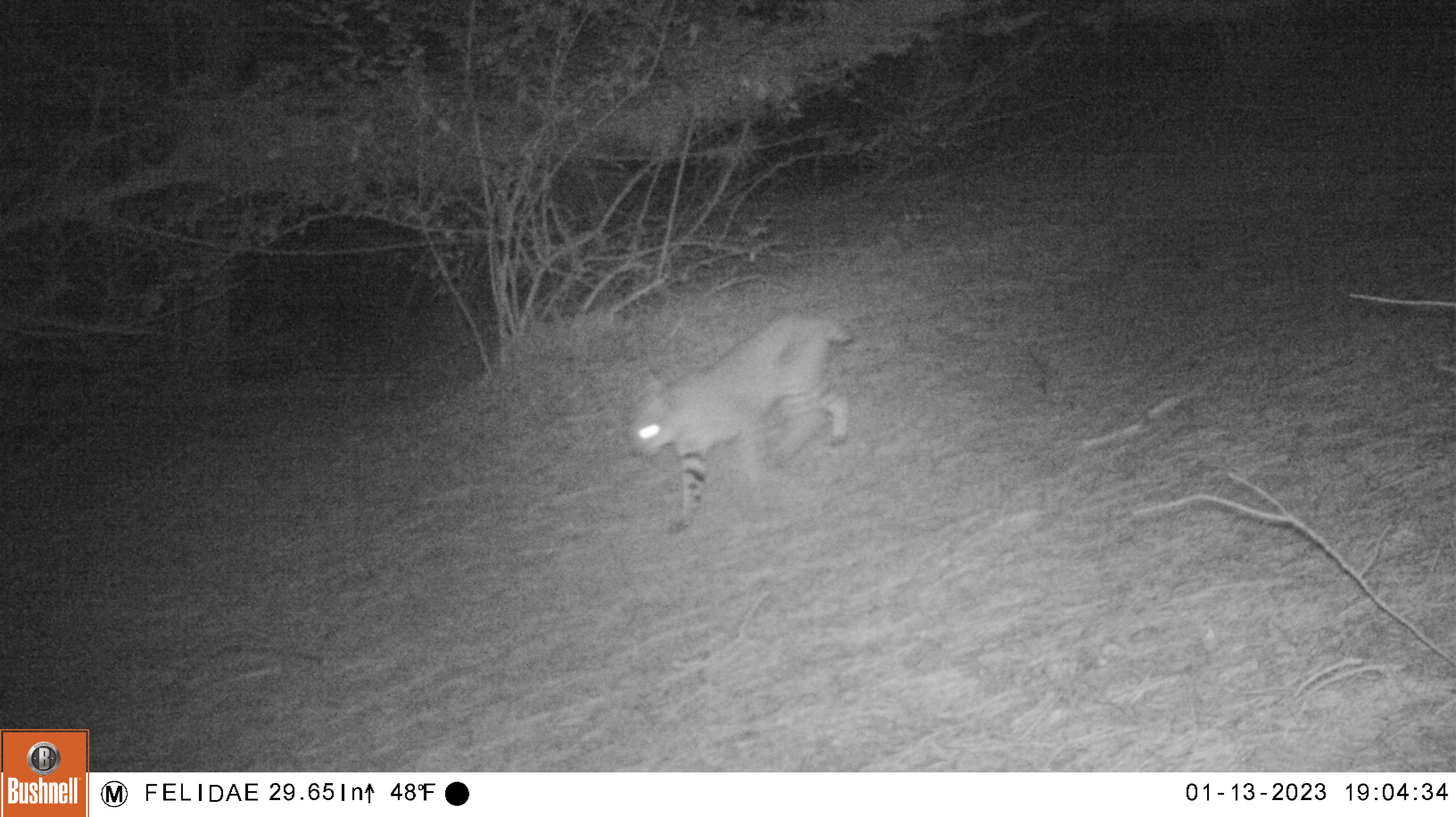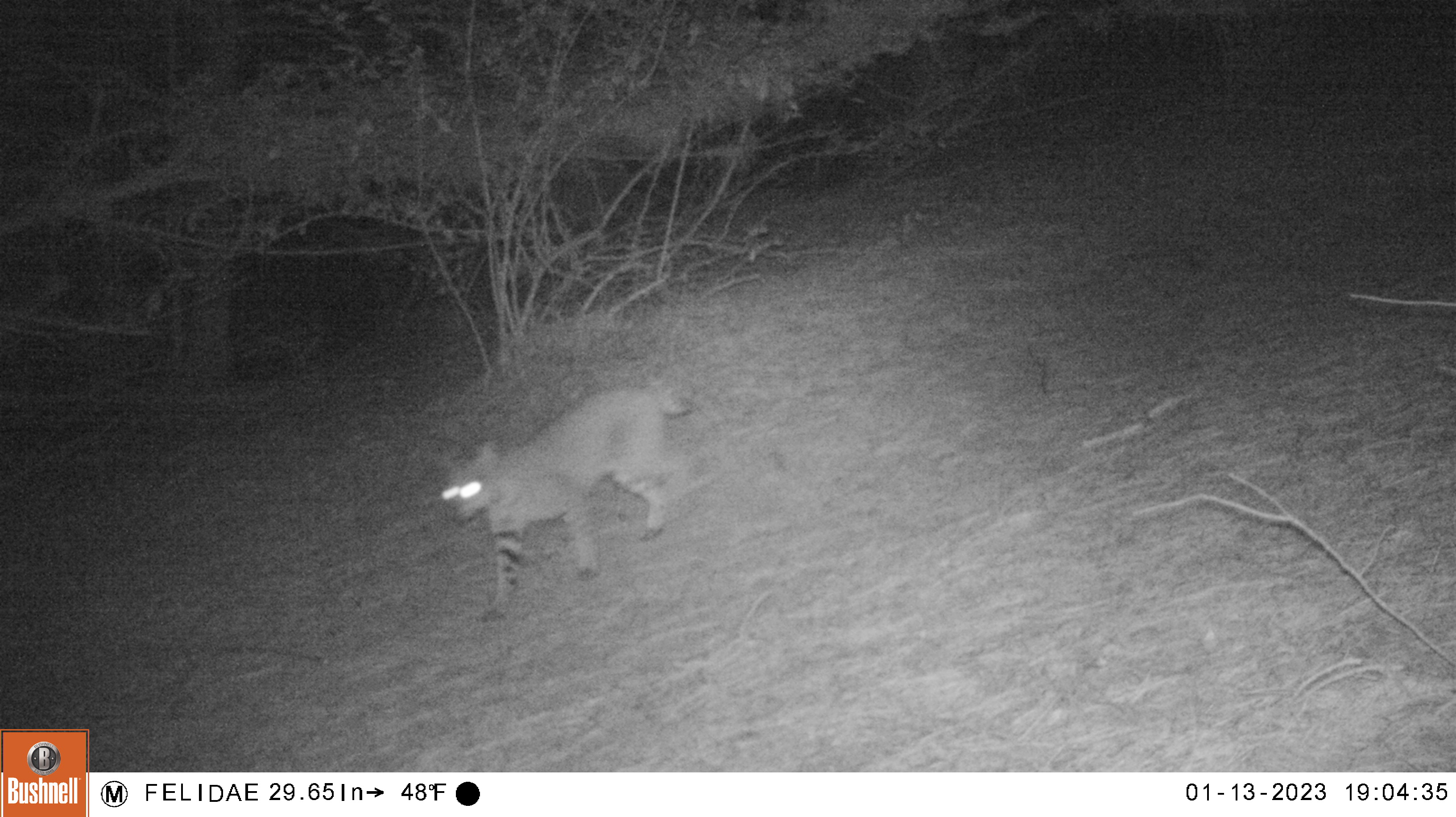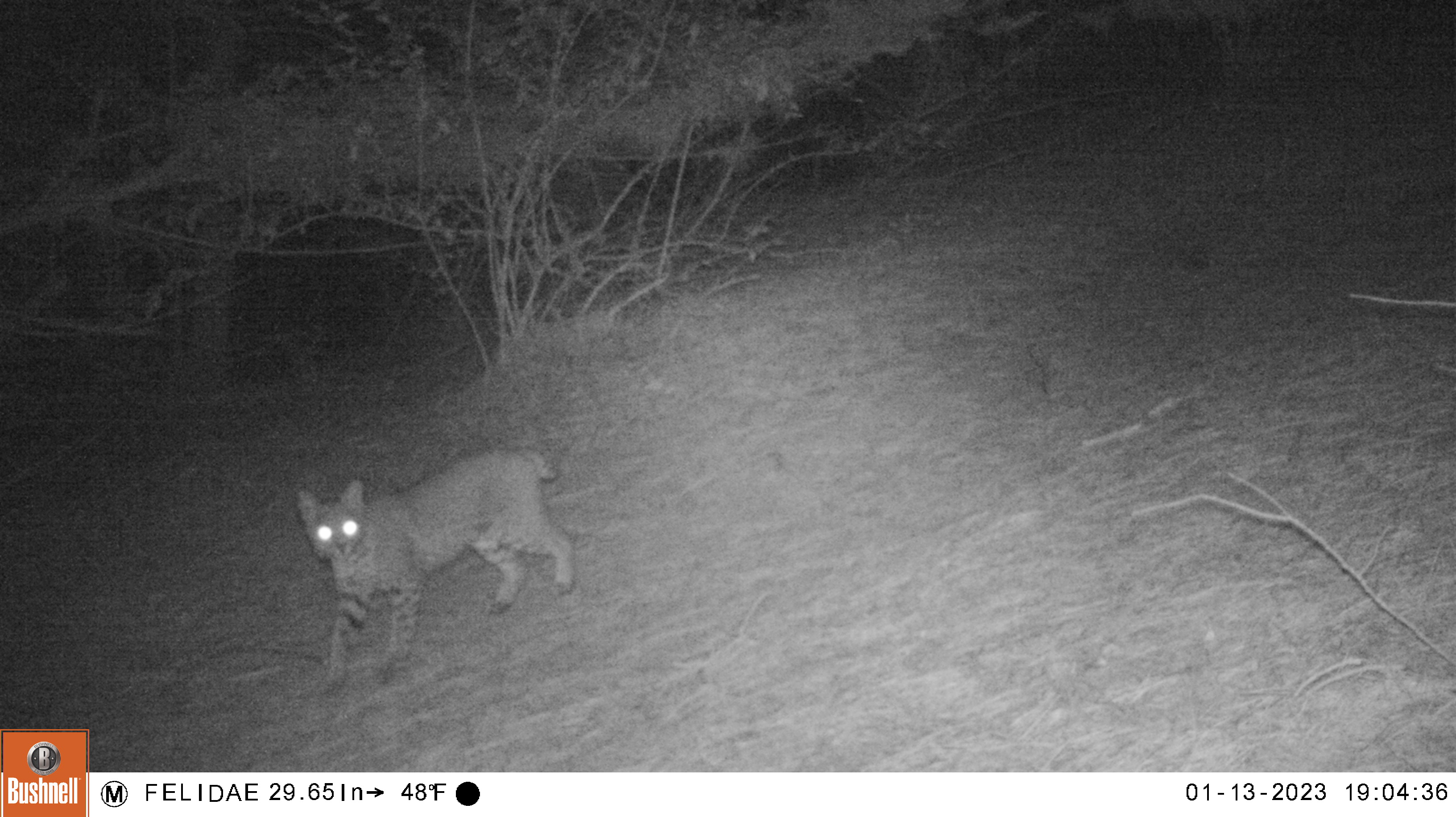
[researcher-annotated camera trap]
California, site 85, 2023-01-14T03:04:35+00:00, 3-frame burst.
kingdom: Animalia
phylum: Chordata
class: Mammalia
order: Carnivora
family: Felidae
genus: Lynx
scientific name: Lynx rufus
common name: bobcat